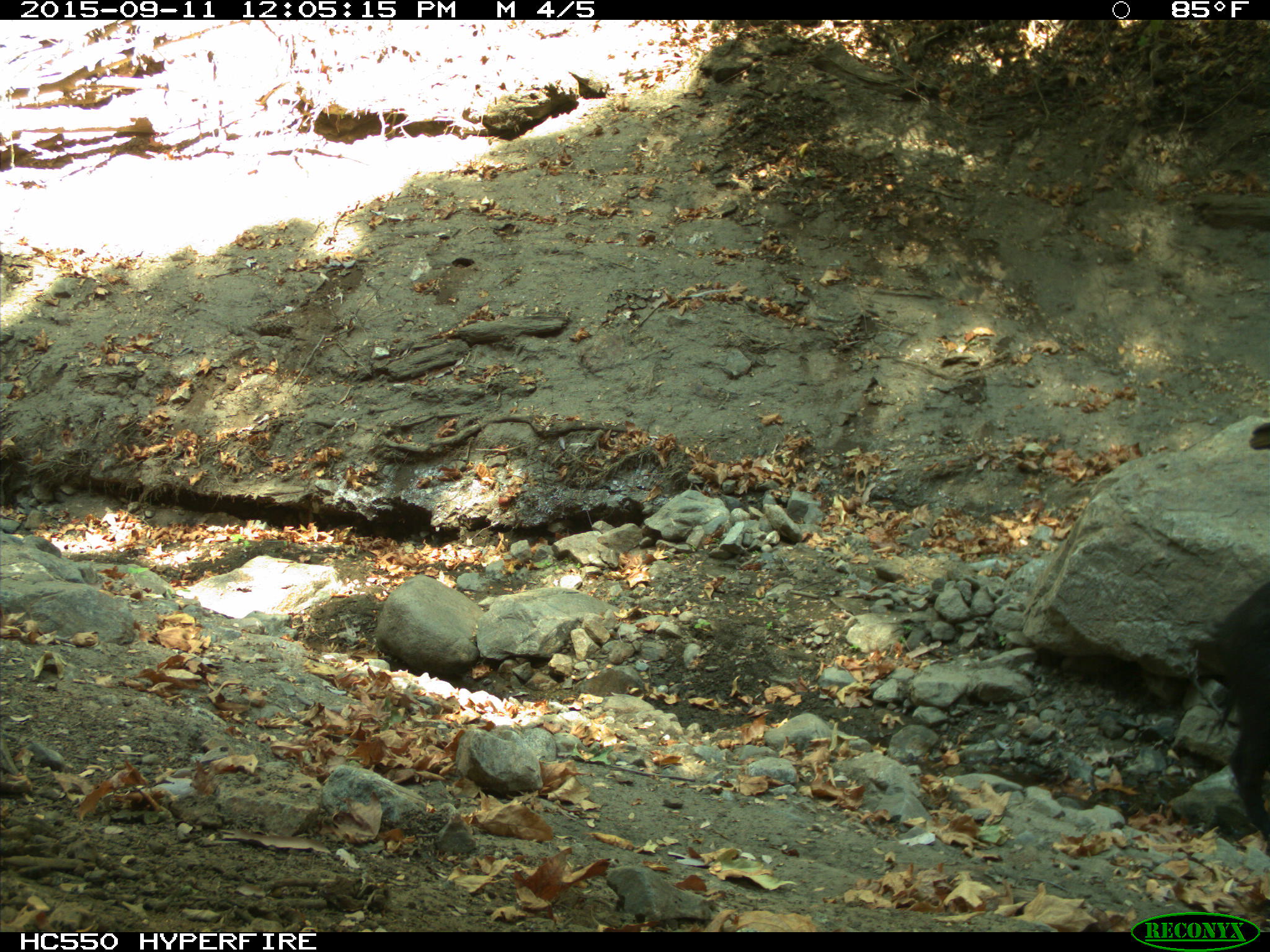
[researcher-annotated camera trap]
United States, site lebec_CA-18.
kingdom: Animalia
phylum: Chordata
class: Mammalia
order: Artiodactyla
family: Suidae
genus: Sus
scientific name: Sus scrofa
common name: wild boar